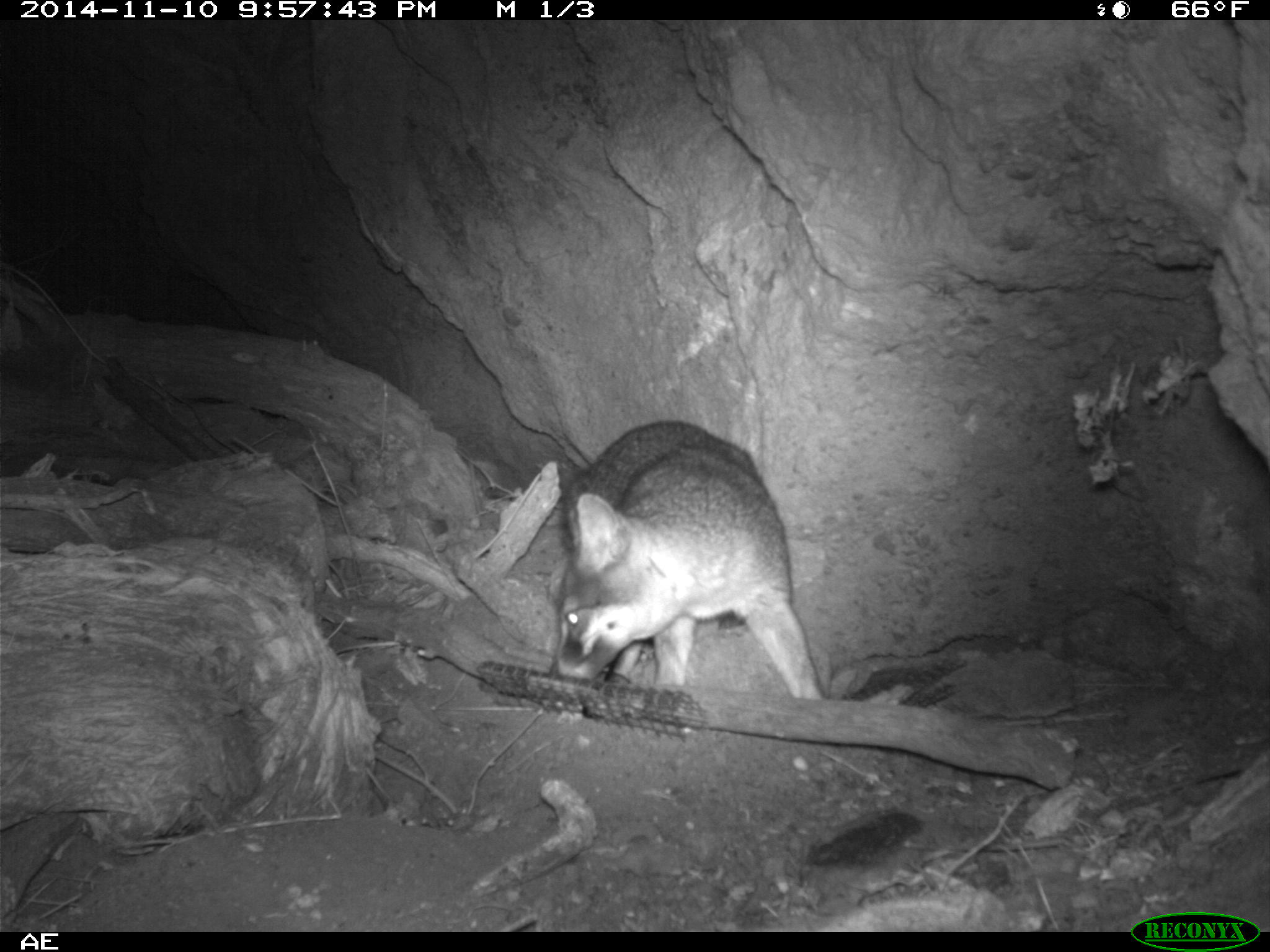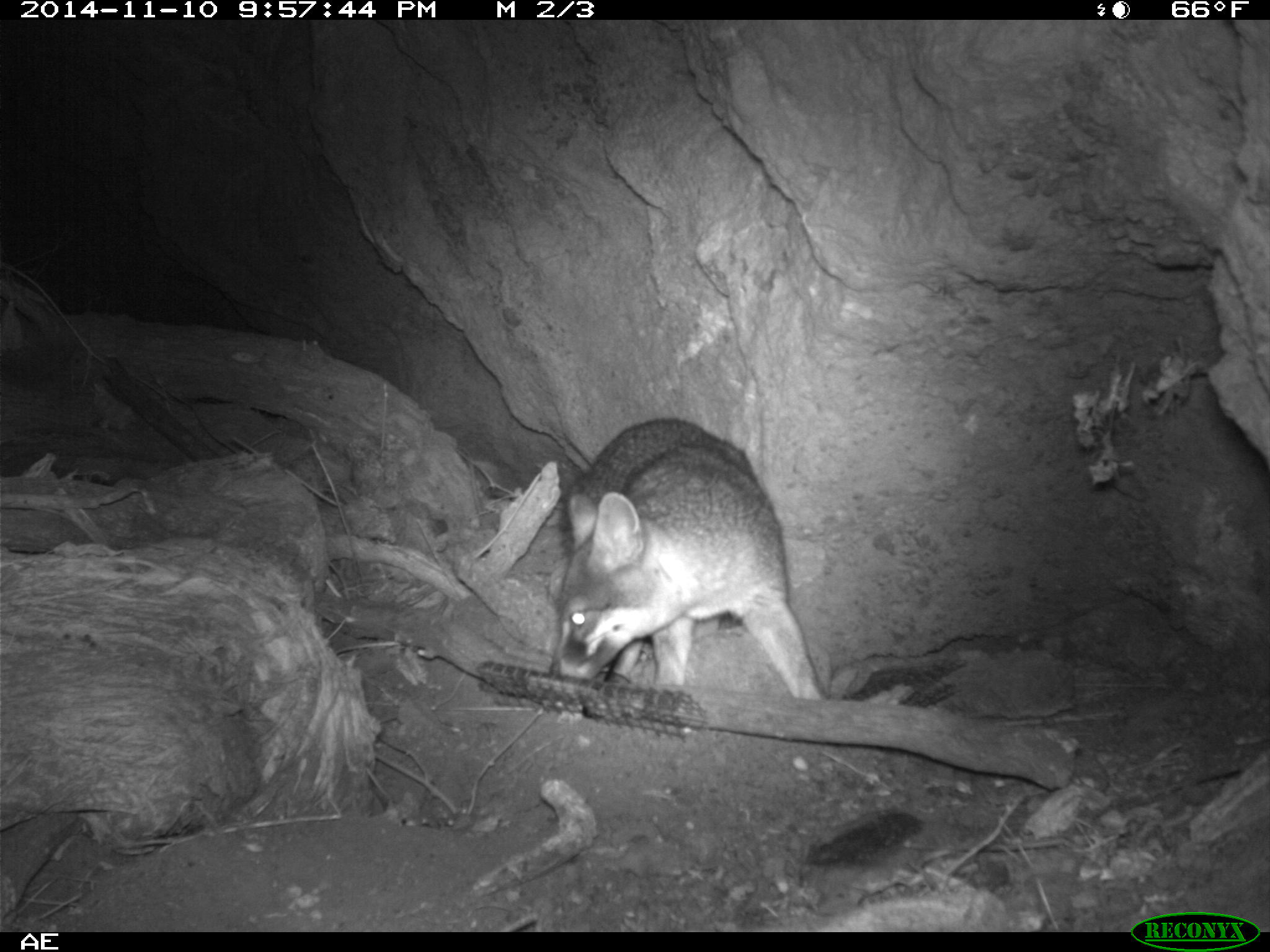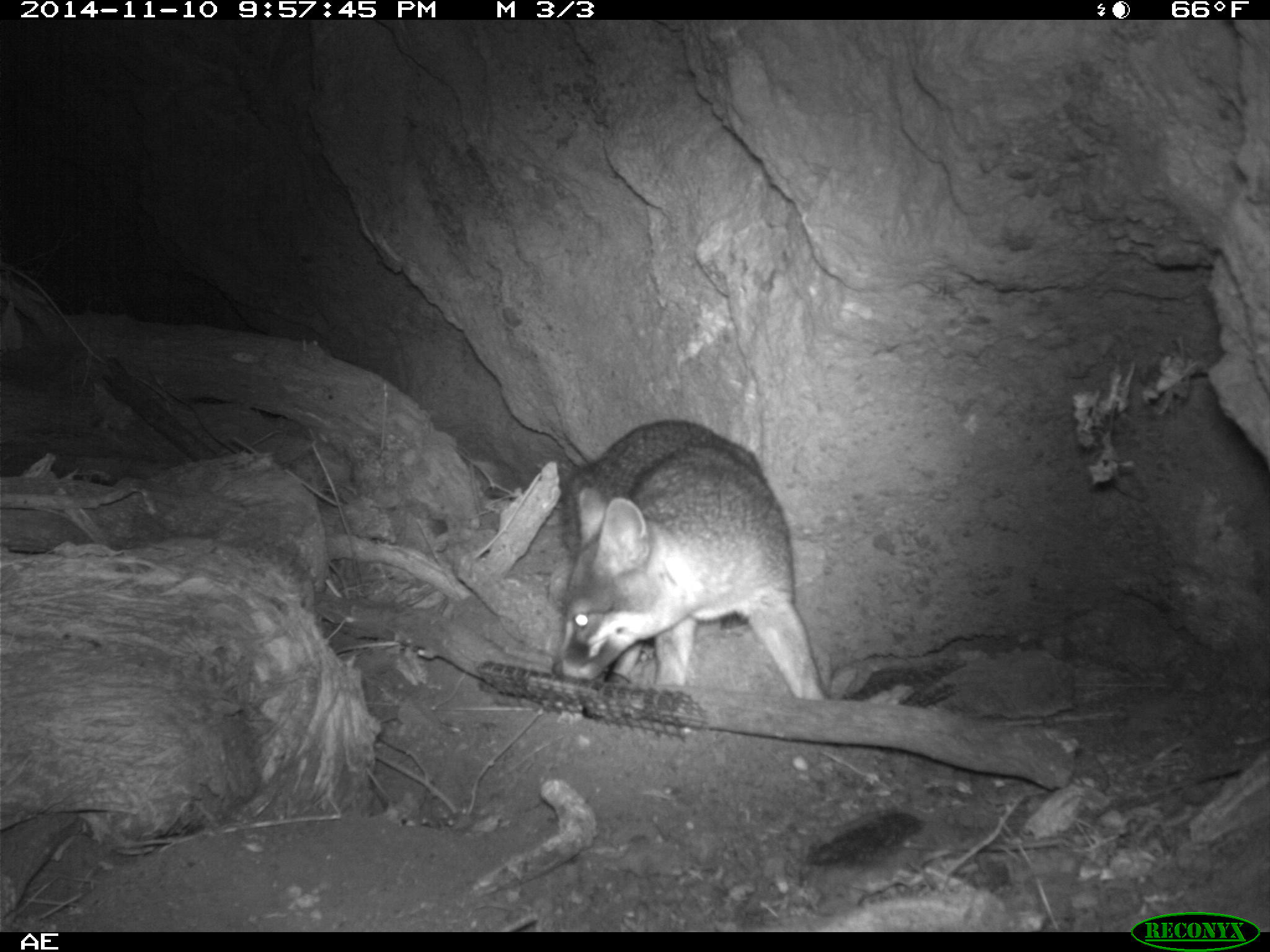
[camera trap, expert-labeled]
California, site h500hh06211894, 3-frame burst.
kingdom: Animalia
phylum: Chordata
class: Mammalia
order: Carnivora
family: Canidae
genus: Urocyon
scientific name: Urocyon littoralis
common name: island fox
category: fox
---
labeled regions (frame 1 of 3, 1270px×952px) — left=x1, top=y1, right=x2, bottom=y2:
fox: left=547, top=420, right=822, bottom=700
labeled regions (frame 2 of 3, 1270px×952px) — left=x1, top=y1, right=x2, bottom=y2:
fox: left=548, top=415, right=828, bottom=700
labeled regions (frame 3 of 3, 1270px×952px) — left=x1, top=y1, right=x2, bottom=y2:
fox: left=551, top=420, right=825, bottom=701